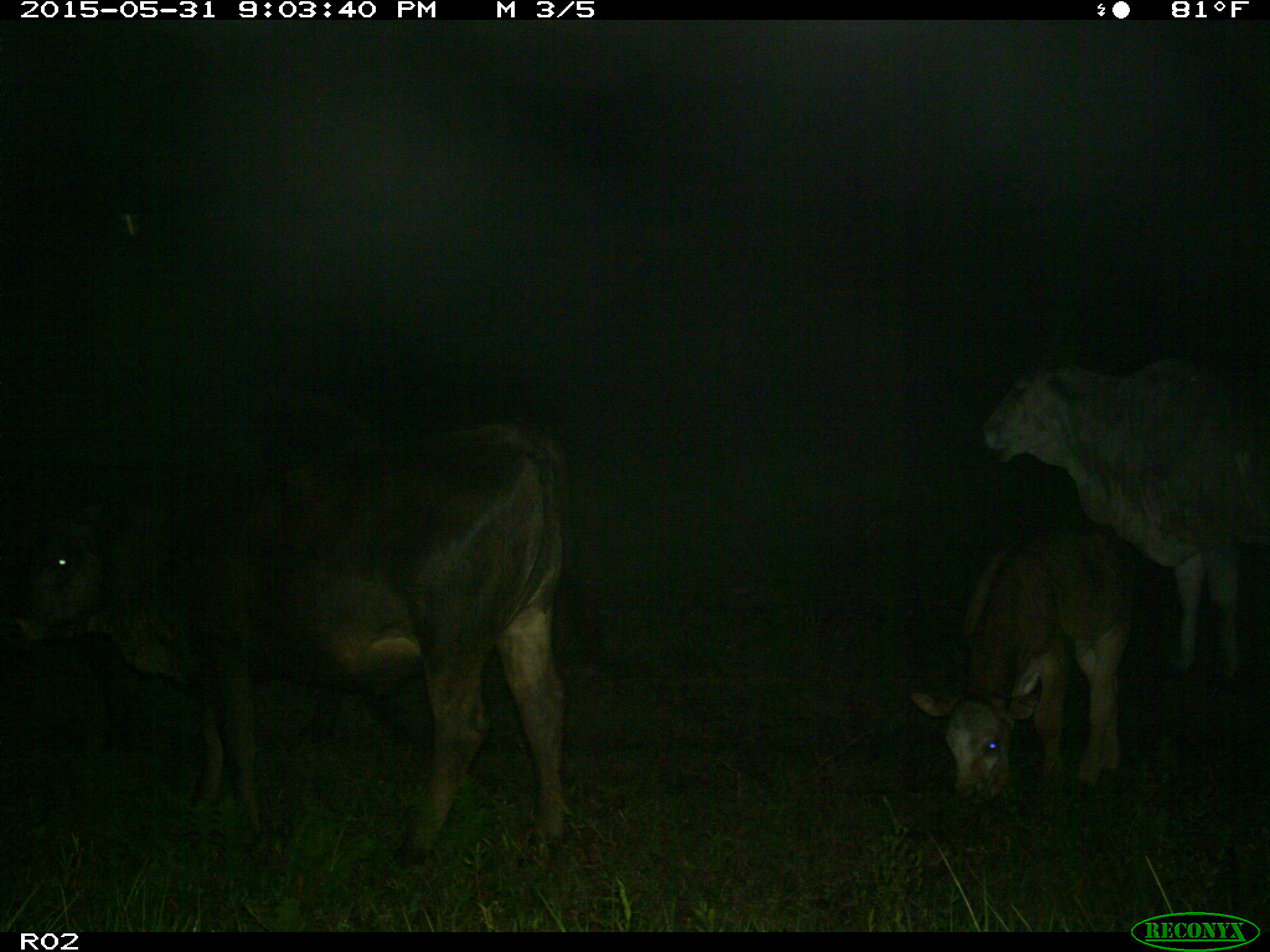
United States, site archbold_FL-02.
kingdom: Animalia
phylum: Chordata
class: Mammalia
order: Artiodactyla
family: Bovidae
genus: Bos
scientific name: Bos taurus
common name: domestic cow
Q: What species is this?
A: Bos taurus (domestic cow).